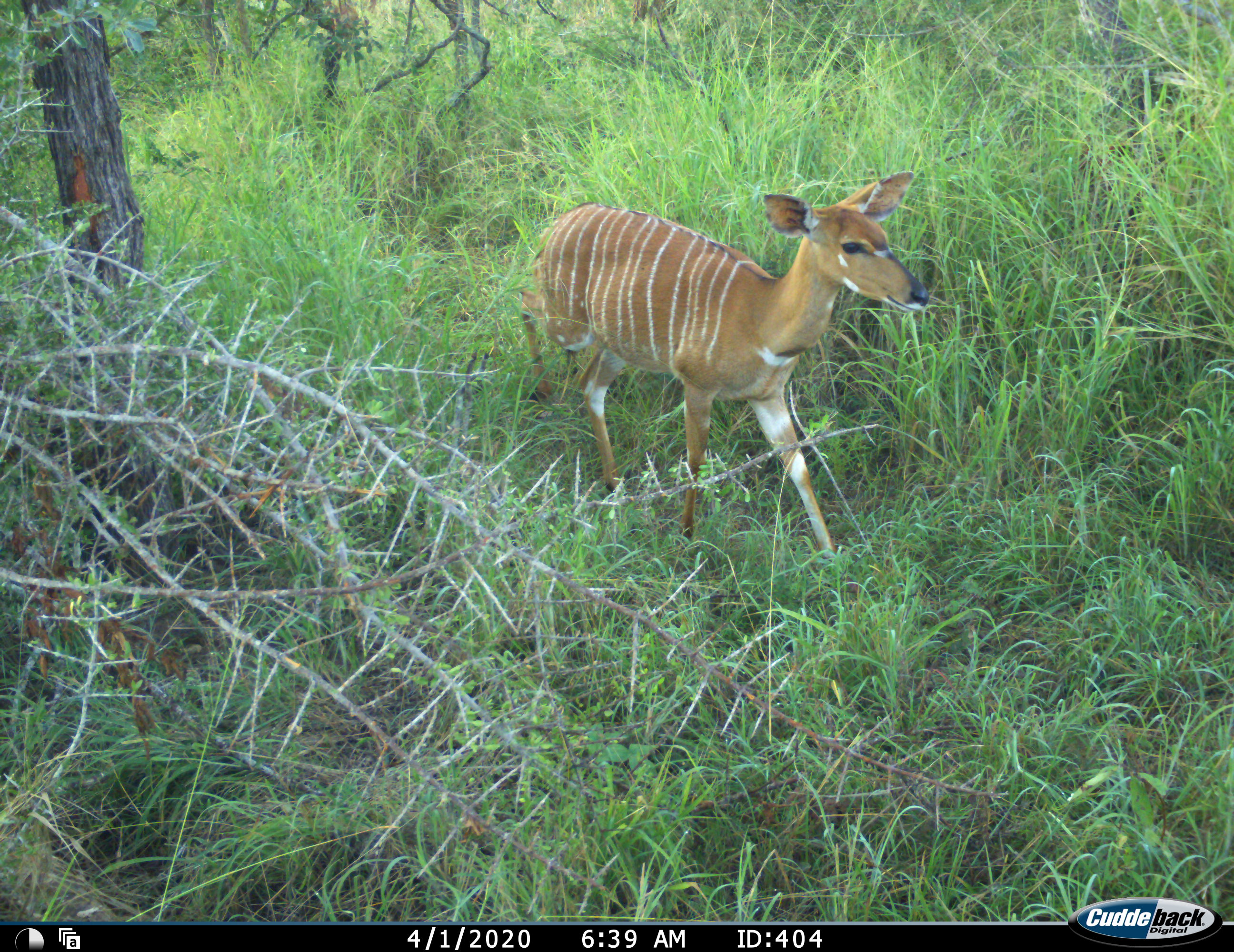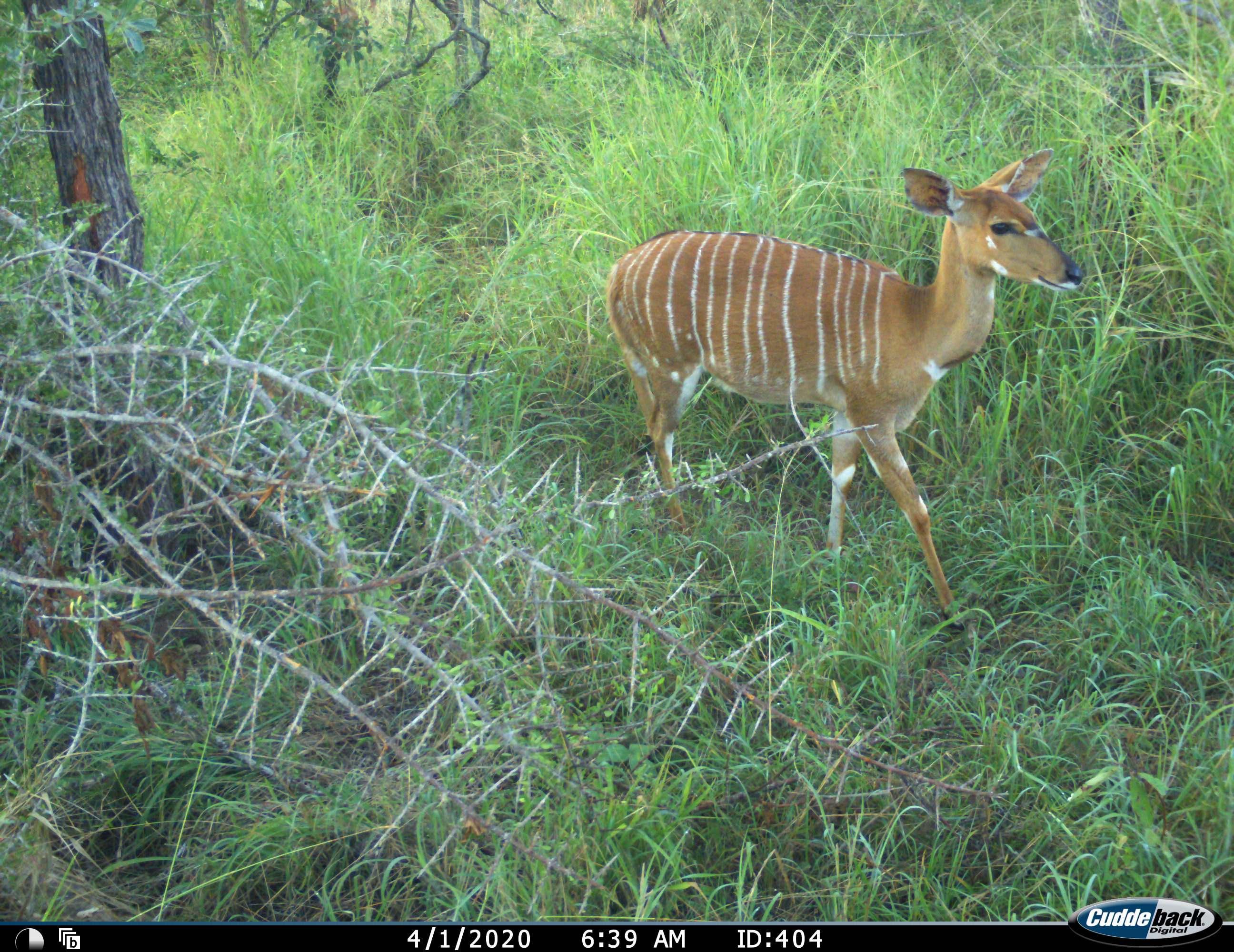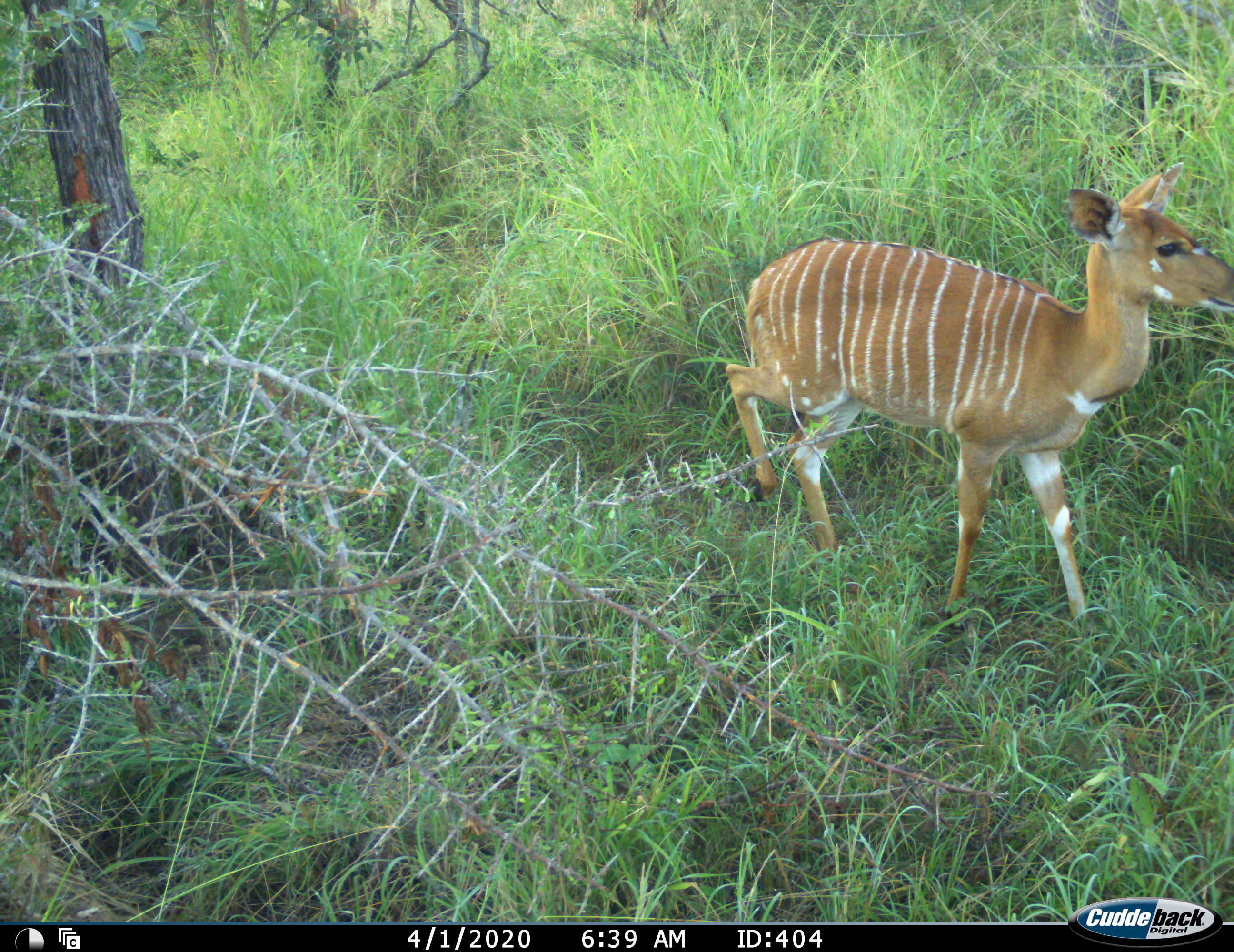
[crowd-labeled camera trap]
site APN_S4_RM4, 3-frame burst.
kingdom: Animalia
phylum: Chordata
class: Mammalia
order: Artiodactyla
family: Bovidae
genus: Tragelaphus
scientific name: Tragelaphus angasii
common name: nyala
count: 1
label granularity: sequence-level